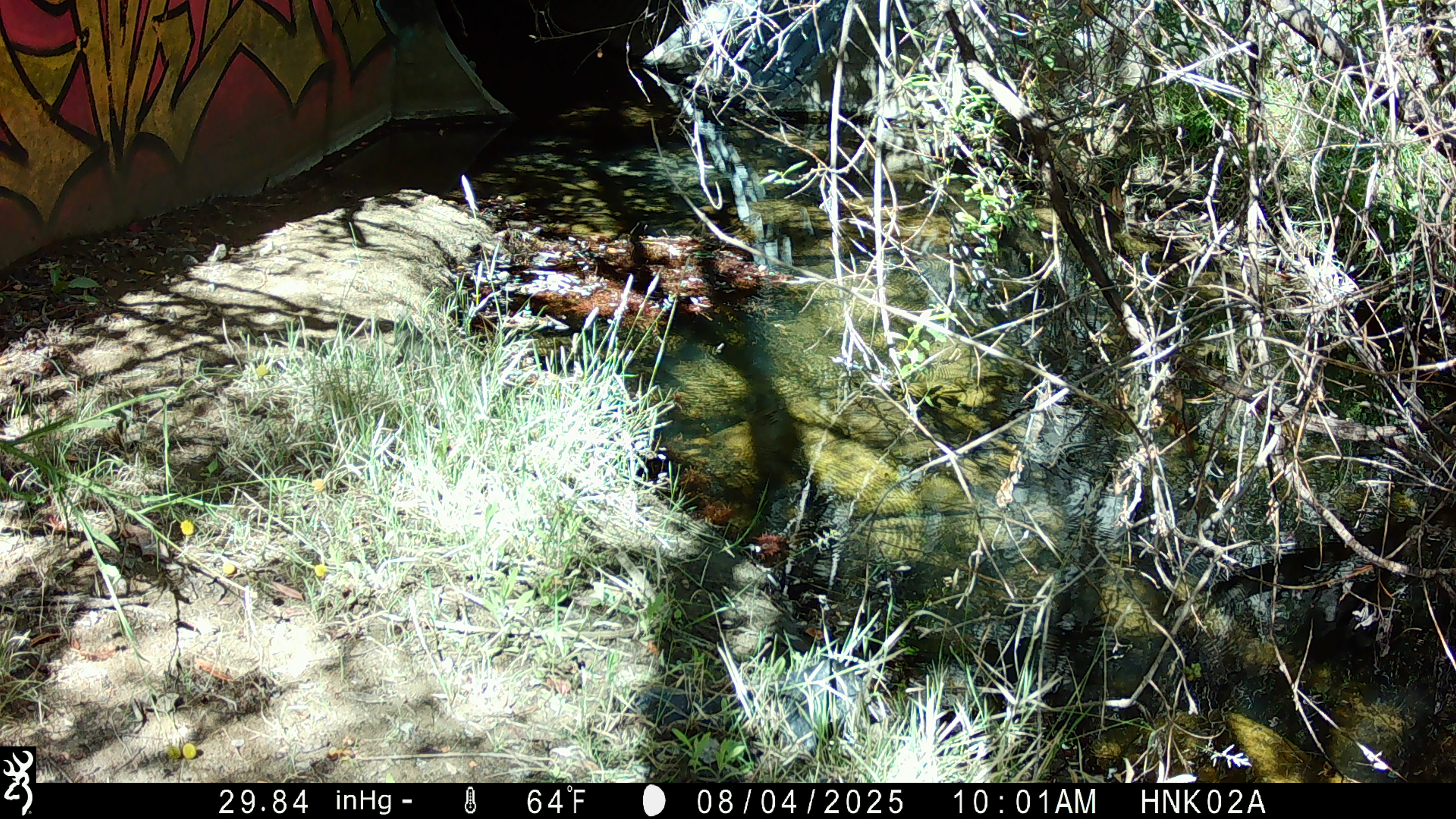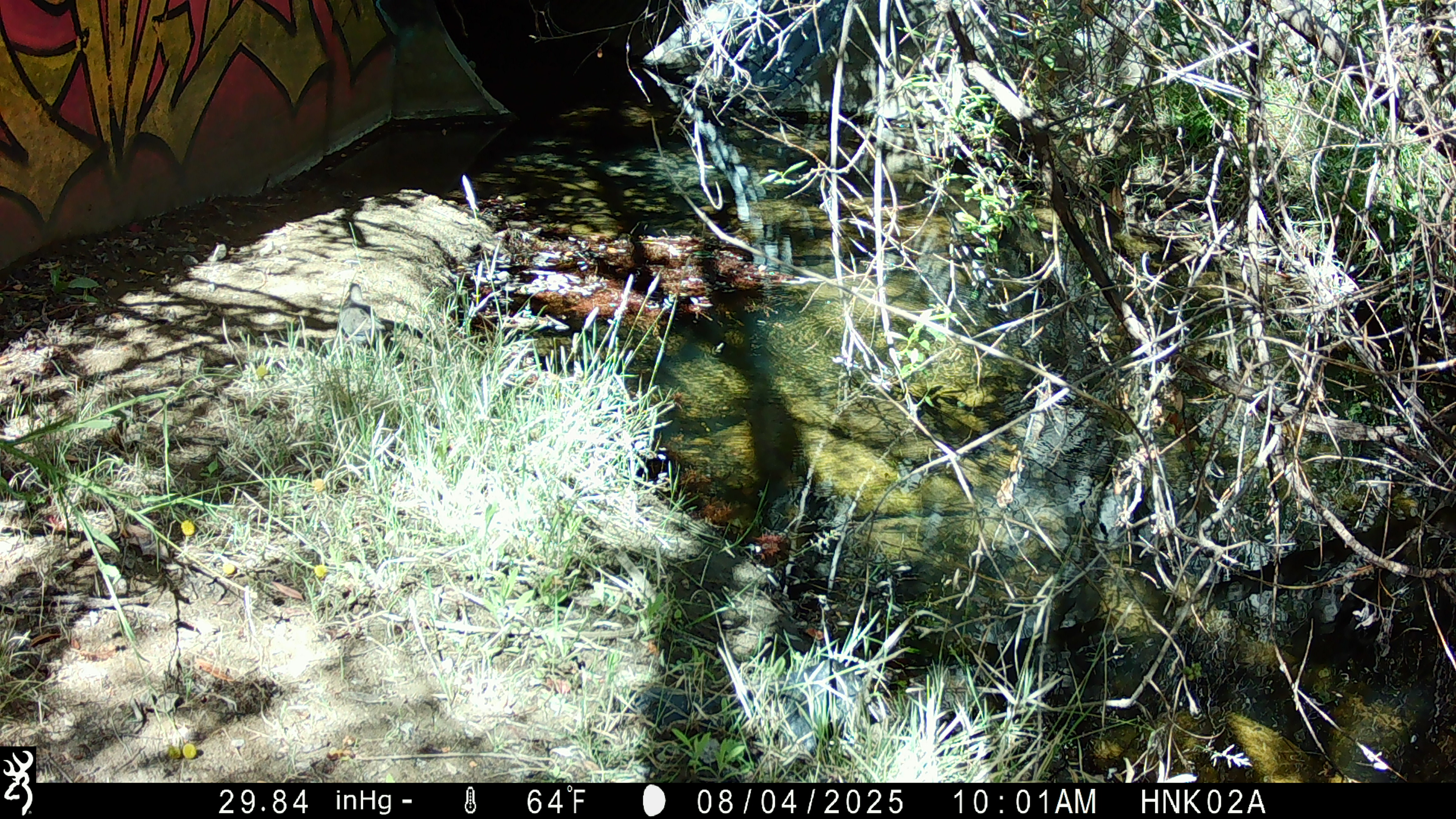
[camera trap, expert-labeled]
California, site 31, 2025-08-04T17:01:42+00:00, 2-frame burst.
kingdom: Animalia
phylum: Chordata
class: Aves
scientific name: Aves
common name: bird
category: unknown bird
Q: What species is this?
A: Unknown bird (bird) (Aves).